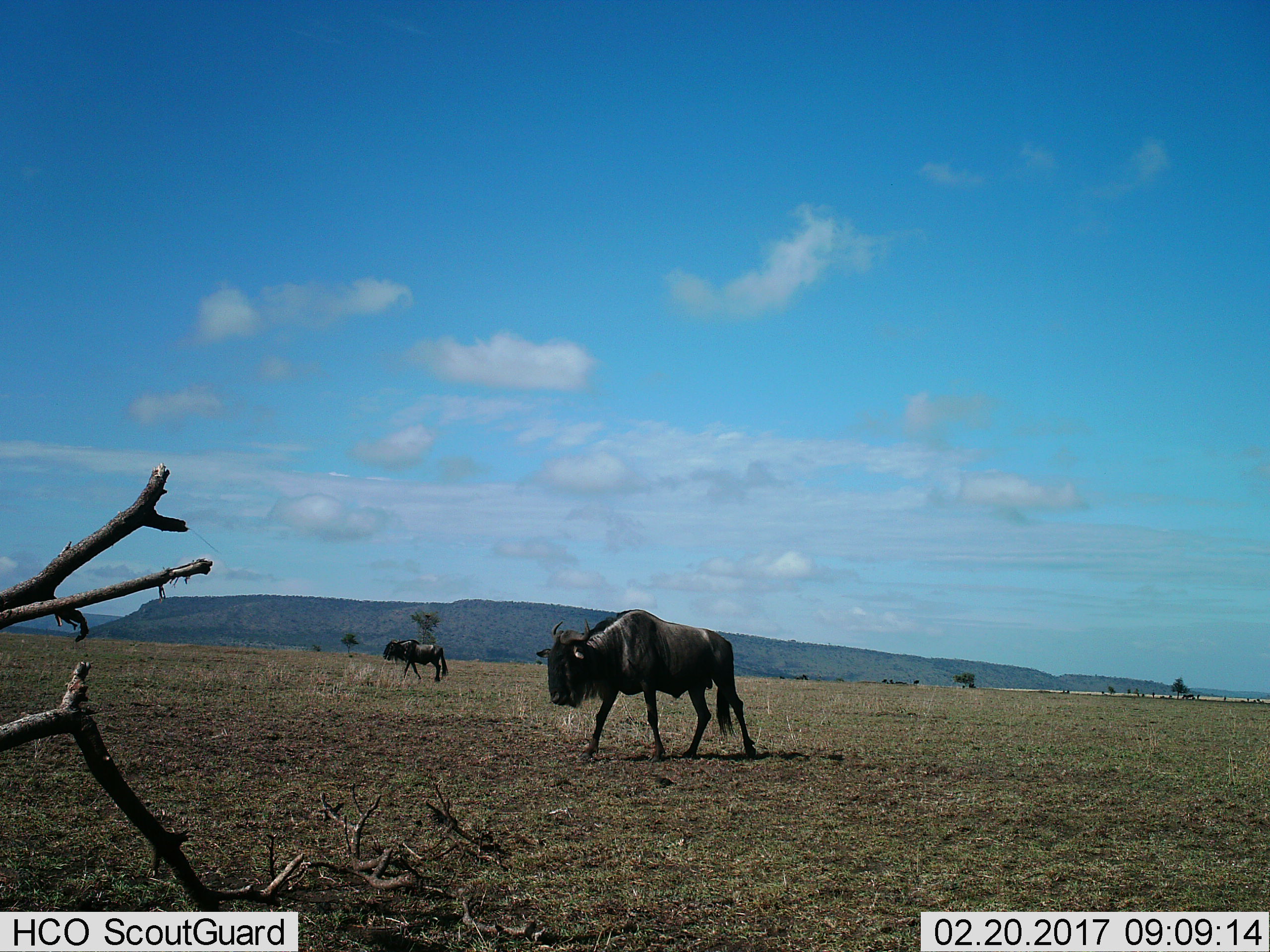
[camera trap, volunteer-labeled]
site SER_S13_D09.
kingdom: Animalia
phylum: Chordata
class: Mammalia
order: Artiodactyla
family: Bovidae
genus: Connochaetes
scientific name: Connochaetes taurinus taurinus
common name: blue wildebeest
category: wildebeestblue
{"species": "wildebeestblue (blue wildebeest) (Connochaetes taurinus taurinus)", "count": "2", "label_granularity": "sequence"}